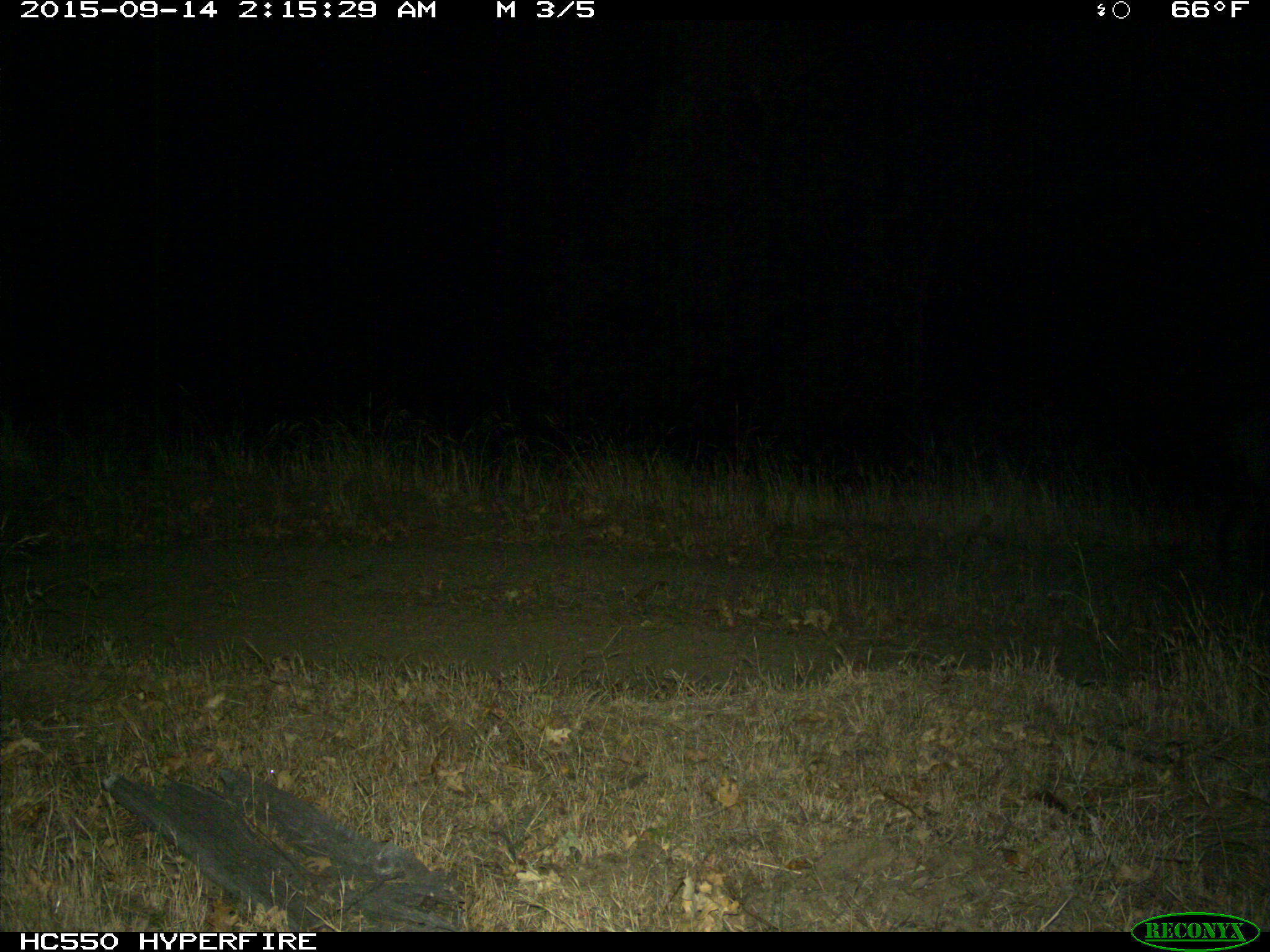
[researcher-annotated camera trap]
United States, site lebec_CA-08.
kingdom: Animalia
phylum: Chordata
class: Mammalia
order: Artiodactyla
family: Suidae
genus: Sus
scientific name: Sus scrofa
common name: wild boar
Sus scrofa (wild boar).